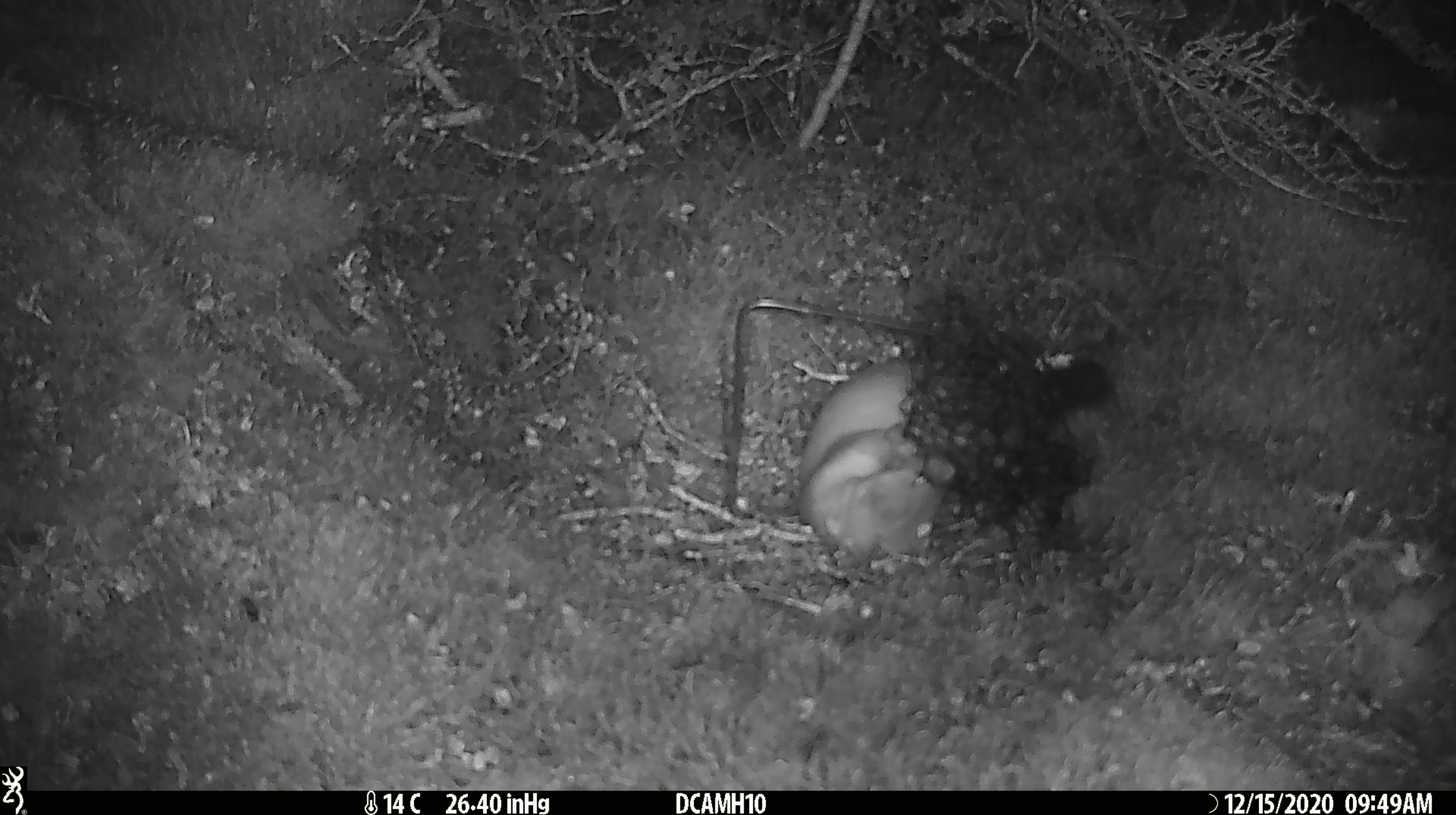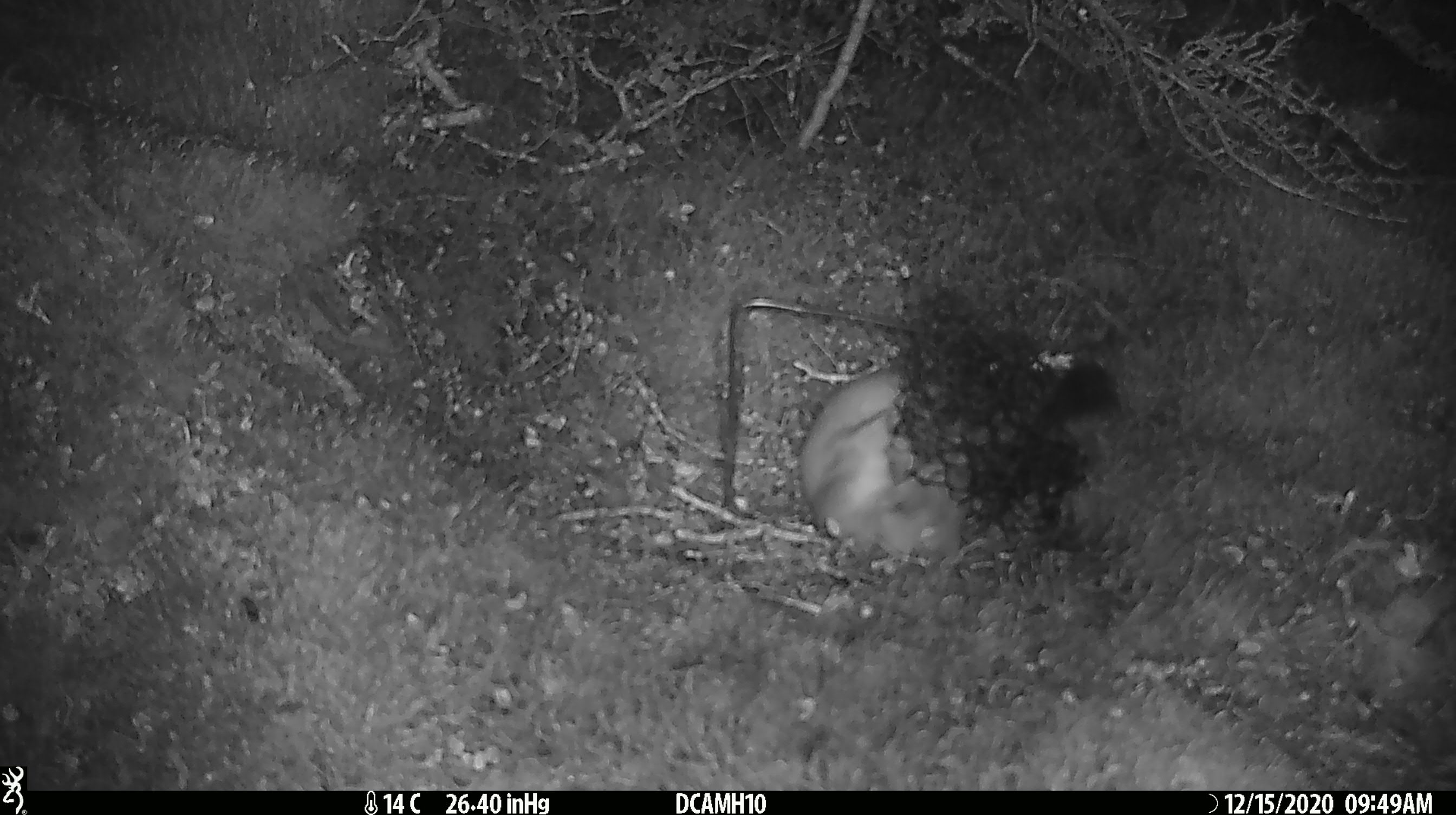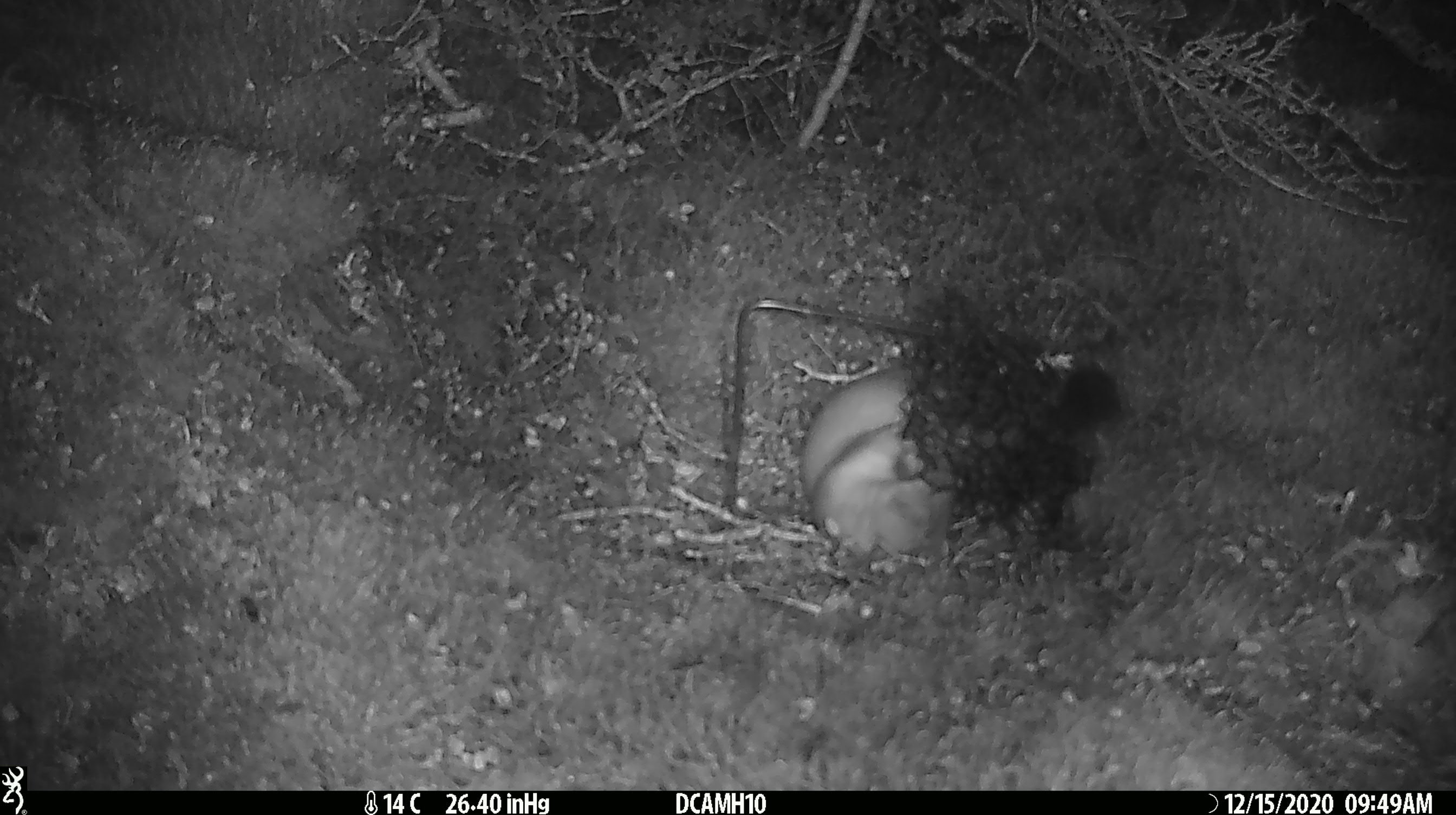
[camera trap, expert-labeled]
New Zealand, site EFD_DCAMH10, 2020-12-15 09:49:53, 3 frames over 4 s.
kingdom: Animalia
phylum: Chordata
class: Mammalia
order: Carnivora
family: Mustelidae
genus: Mustela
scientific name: Mustela erminea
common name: stoat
Stoat (Mustela erminea).